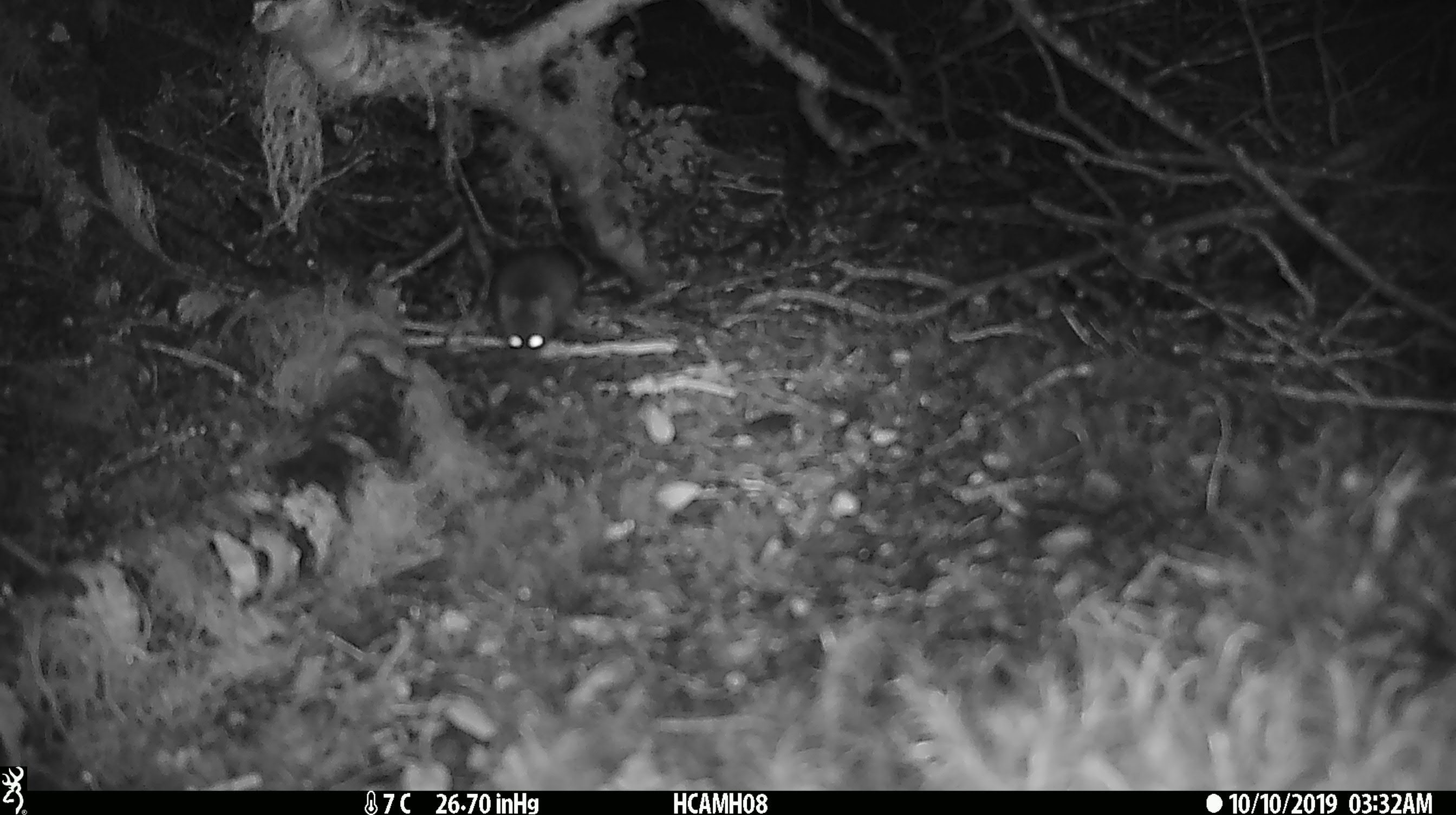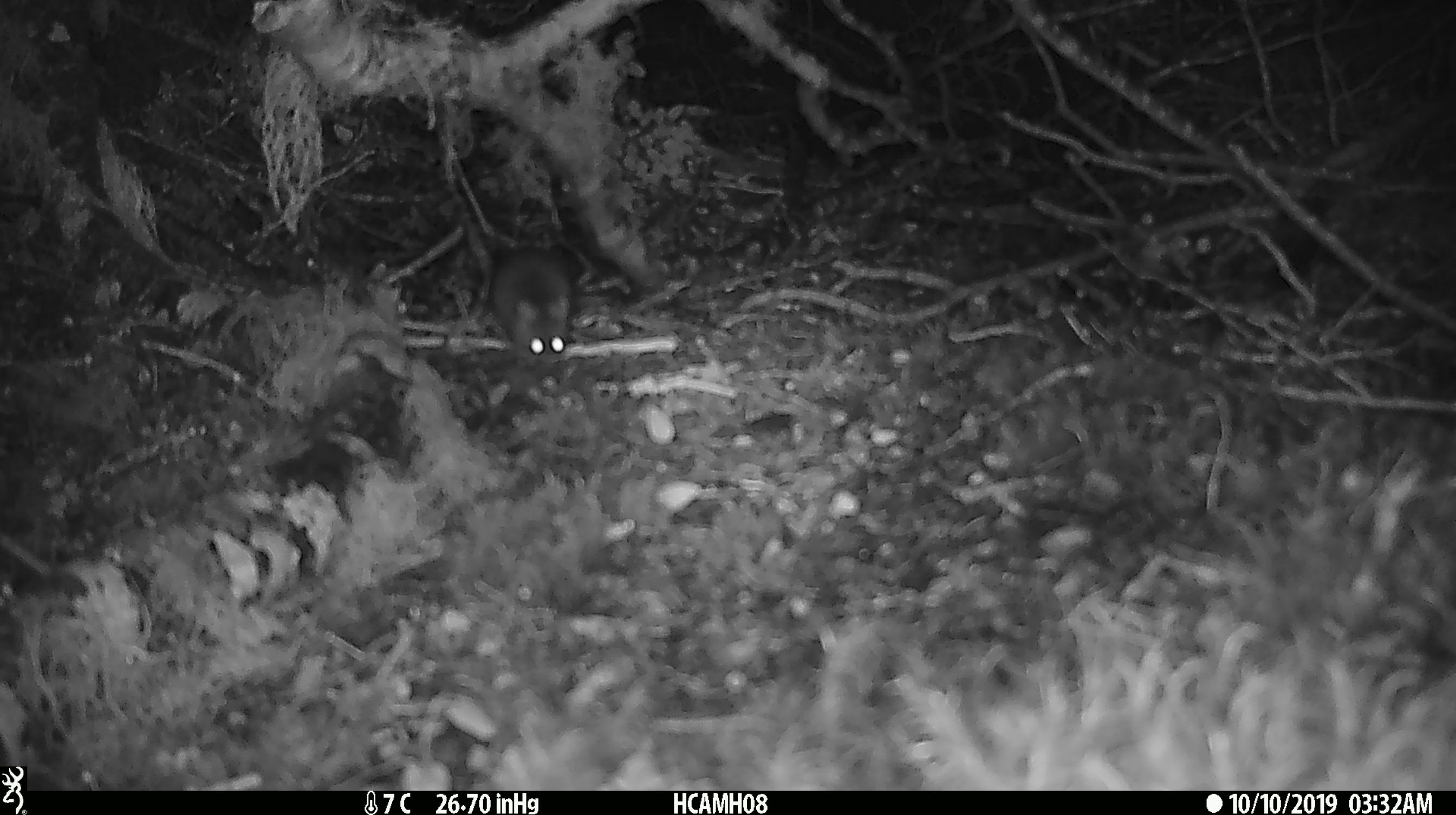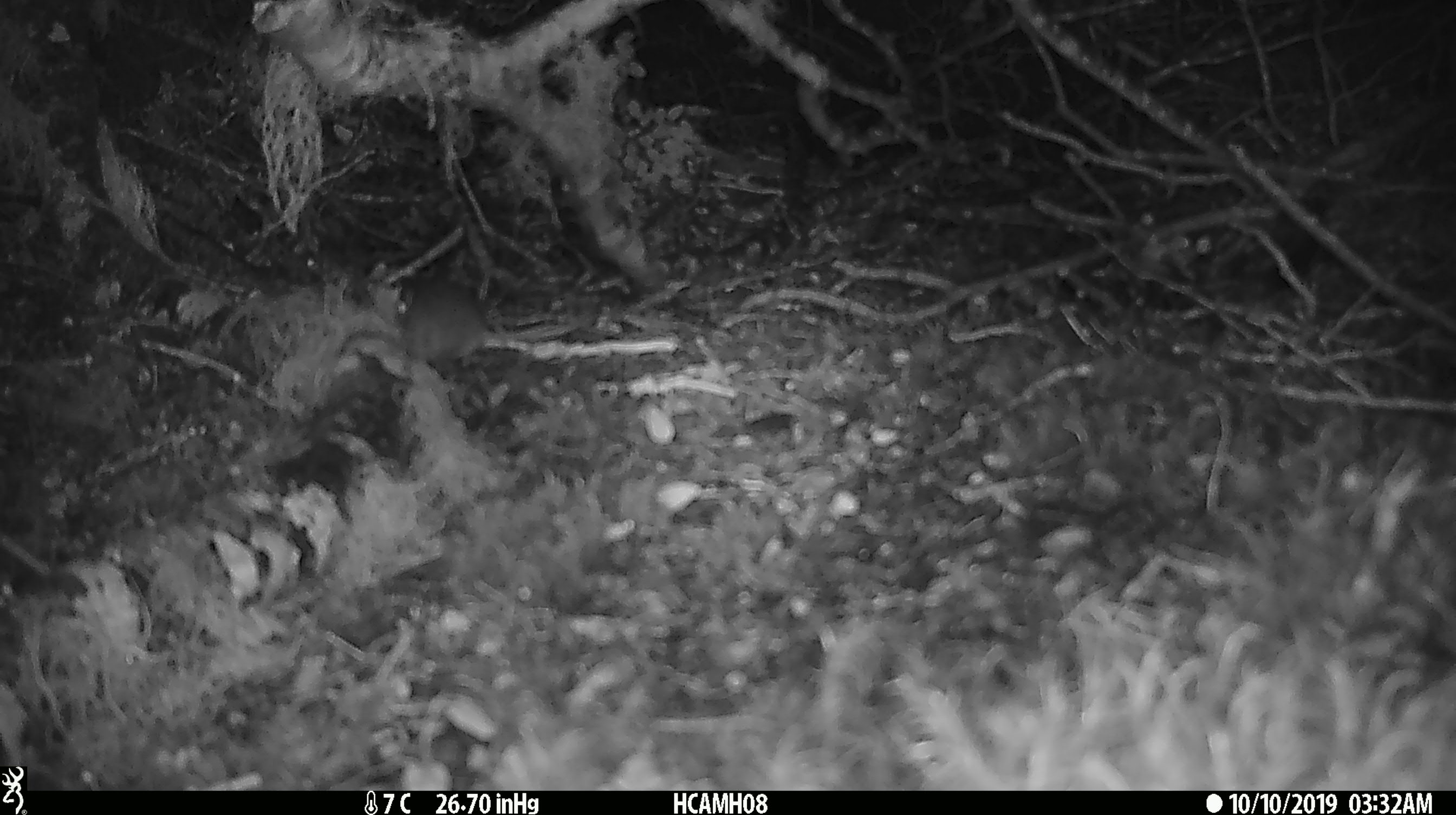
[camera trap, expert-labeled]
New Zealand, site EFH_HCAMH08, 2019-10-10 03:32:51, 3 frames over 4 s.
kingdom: Animalia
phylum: Chordata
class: Mammalia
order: Rodentia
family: Muridae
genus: Mus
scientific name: Mus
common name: mouse